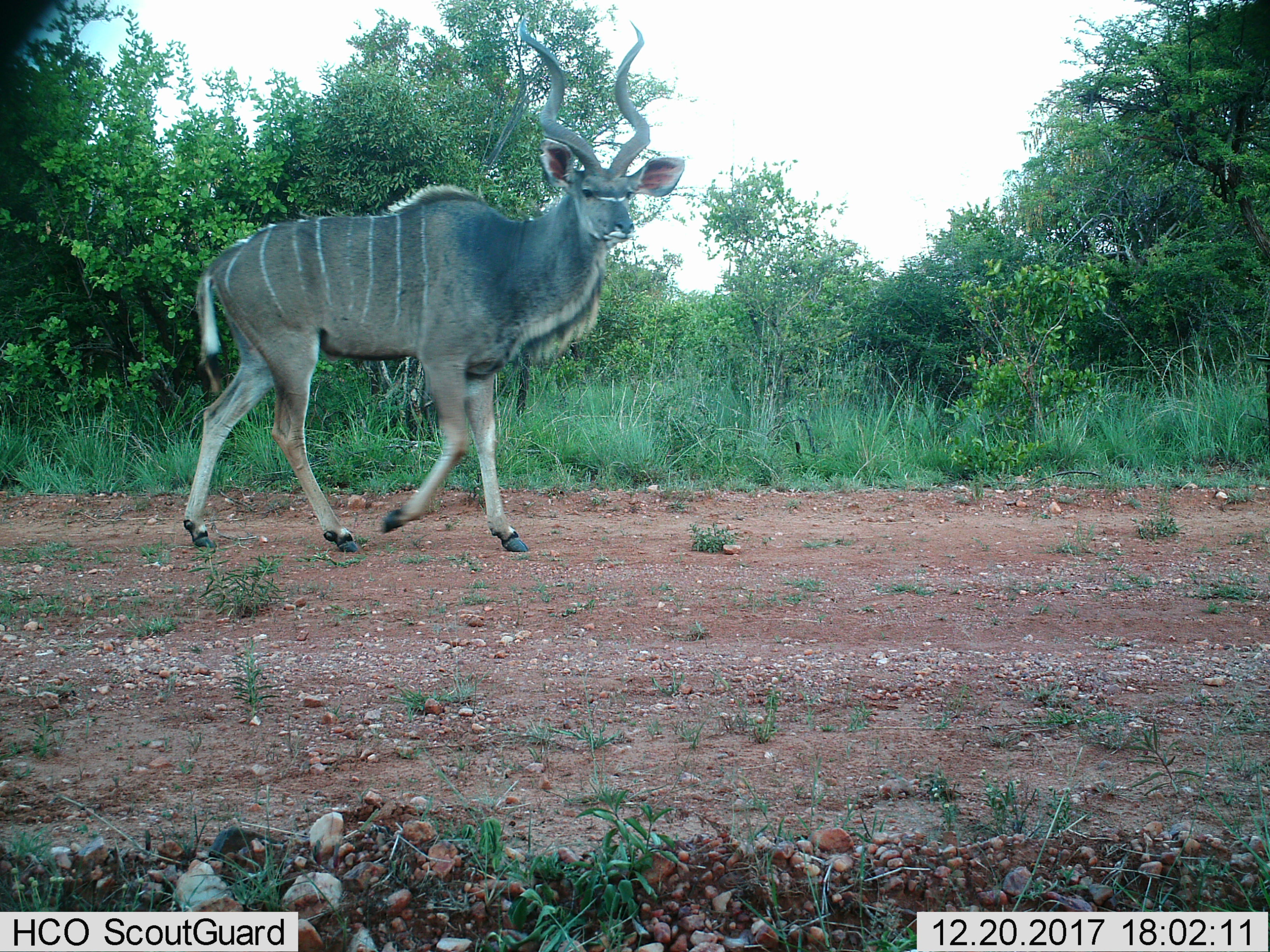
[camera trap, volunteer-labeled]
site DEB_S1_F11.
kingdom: Animalia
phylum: Chordata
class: Mammalia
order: Artiodactyla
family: Bovidae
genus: Tragelaphus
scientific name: Tragelaphus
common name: kudu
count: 1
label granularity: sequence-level